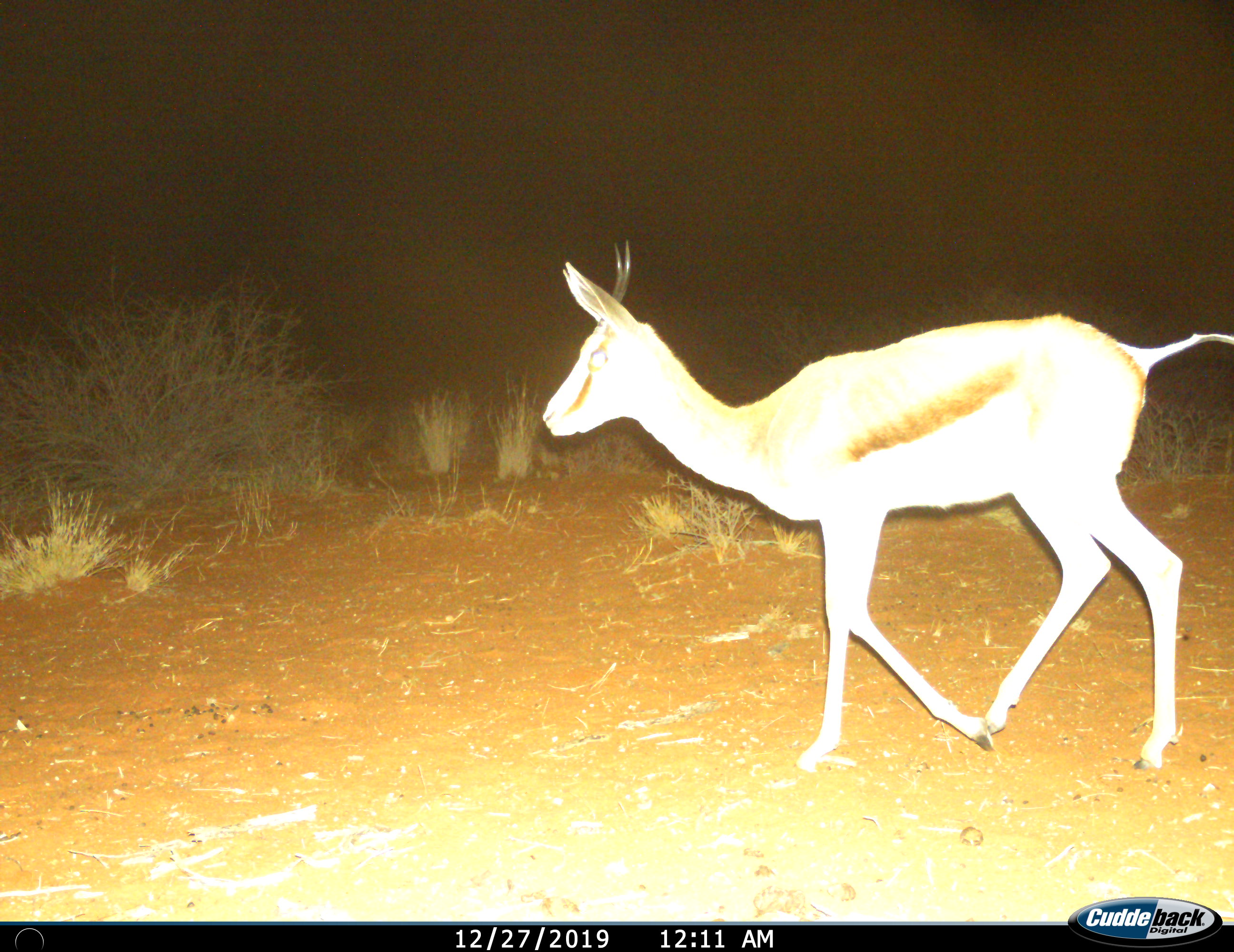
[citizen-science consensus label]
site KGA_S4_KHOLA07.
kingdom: Animalia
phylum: Chordata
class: Mammalia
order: Artiodactyla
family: Bovidae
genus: Antidorcas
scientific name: Antidorcas marsupialis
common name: springbok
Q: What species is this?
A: Springbok (Antidorcas marsupialis).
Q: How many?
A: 1.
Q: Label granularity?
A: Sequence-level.